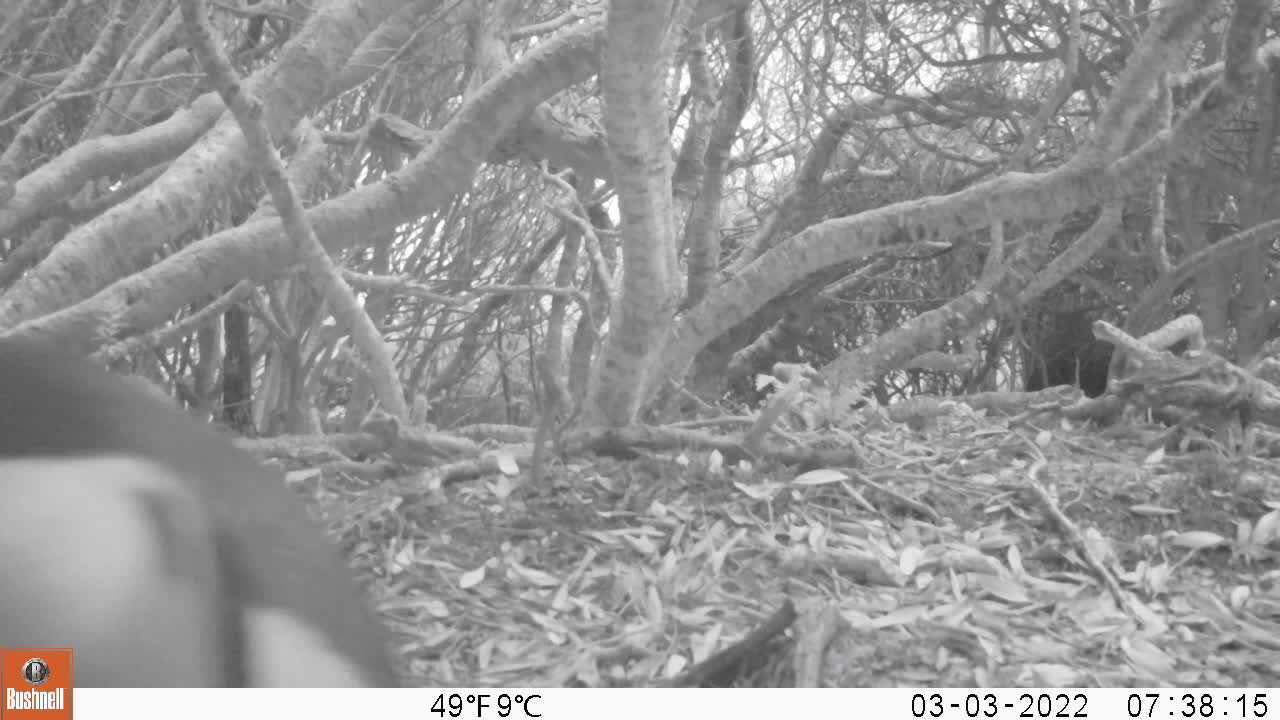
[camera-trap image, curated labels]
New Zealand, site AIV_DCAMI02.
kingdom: Animalia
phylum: Chordata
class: Aves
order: Sphenisciformes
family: Spheniscidae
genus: Megadyptes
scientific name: Megadyptes antipodes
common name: yellow-eyed penguin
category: yellow eyed penguin